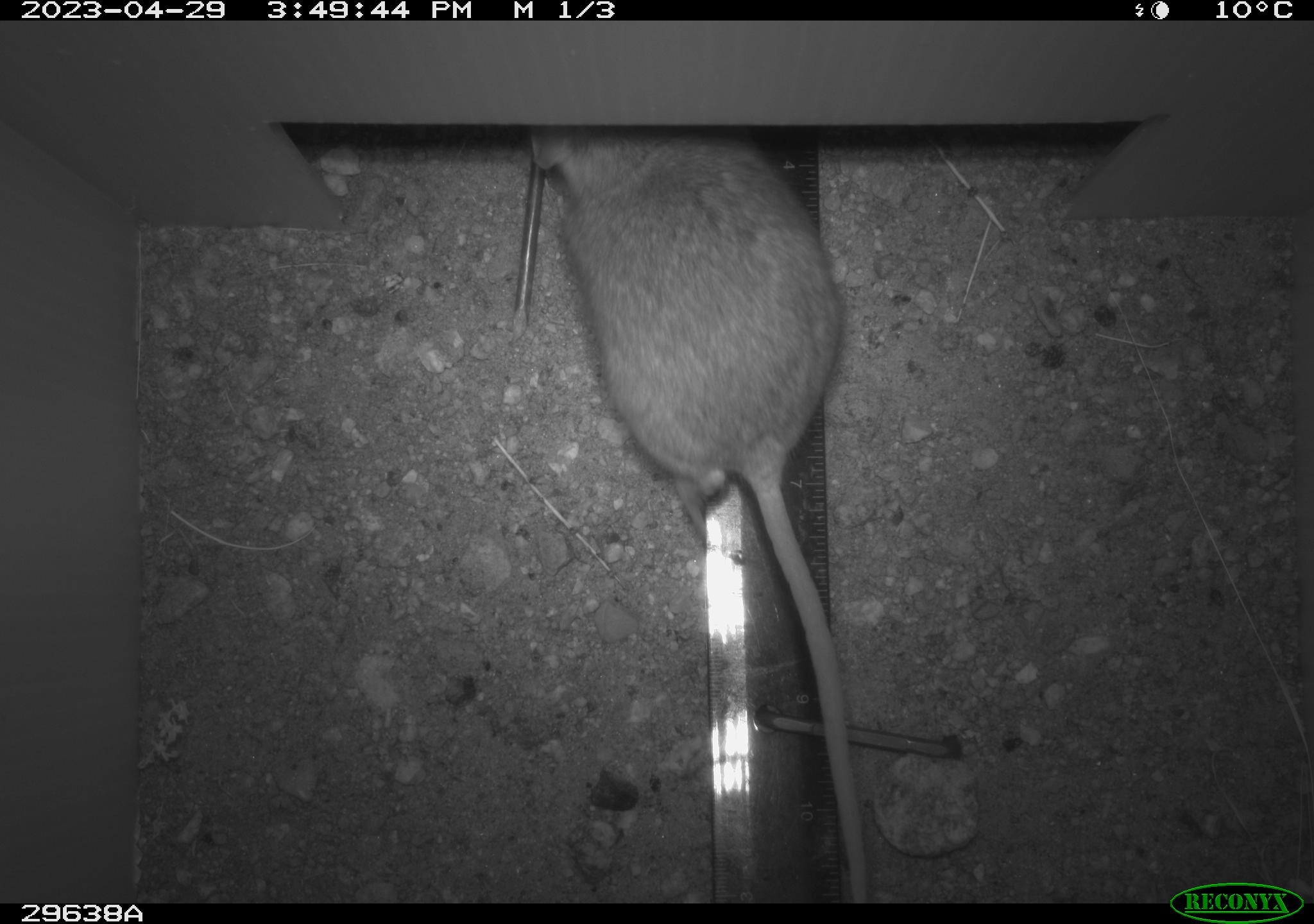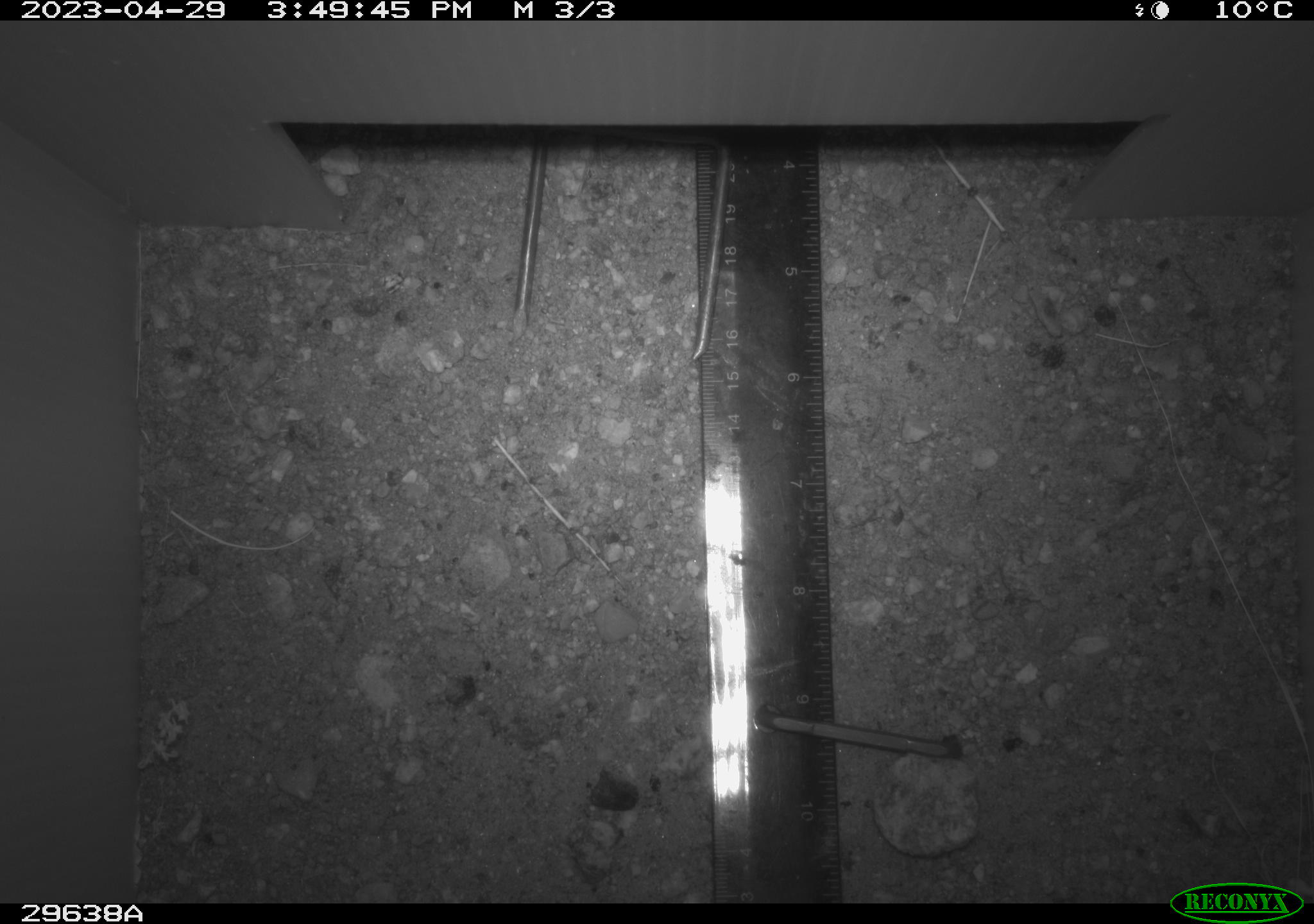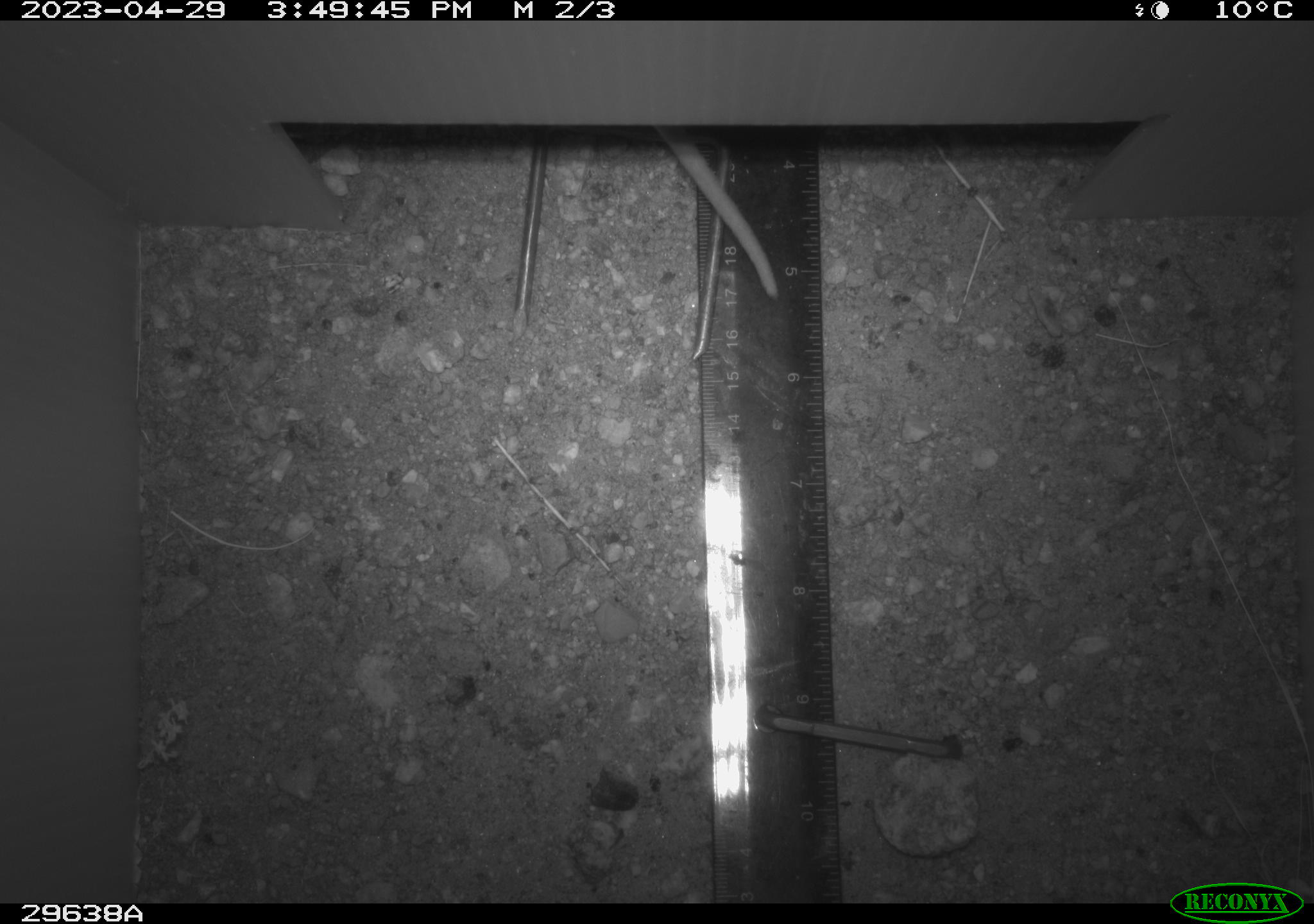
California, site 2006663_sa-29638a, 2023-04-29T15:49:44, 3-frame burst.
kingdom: Animalia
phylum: Chordata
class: Mammalia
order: Rodentia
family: Cricetidae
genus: Neotoma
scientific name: Neotoma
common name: pack rat or woodrat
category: neotoma species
Neotoma species (pack rat or woodrat) (Neotoma).